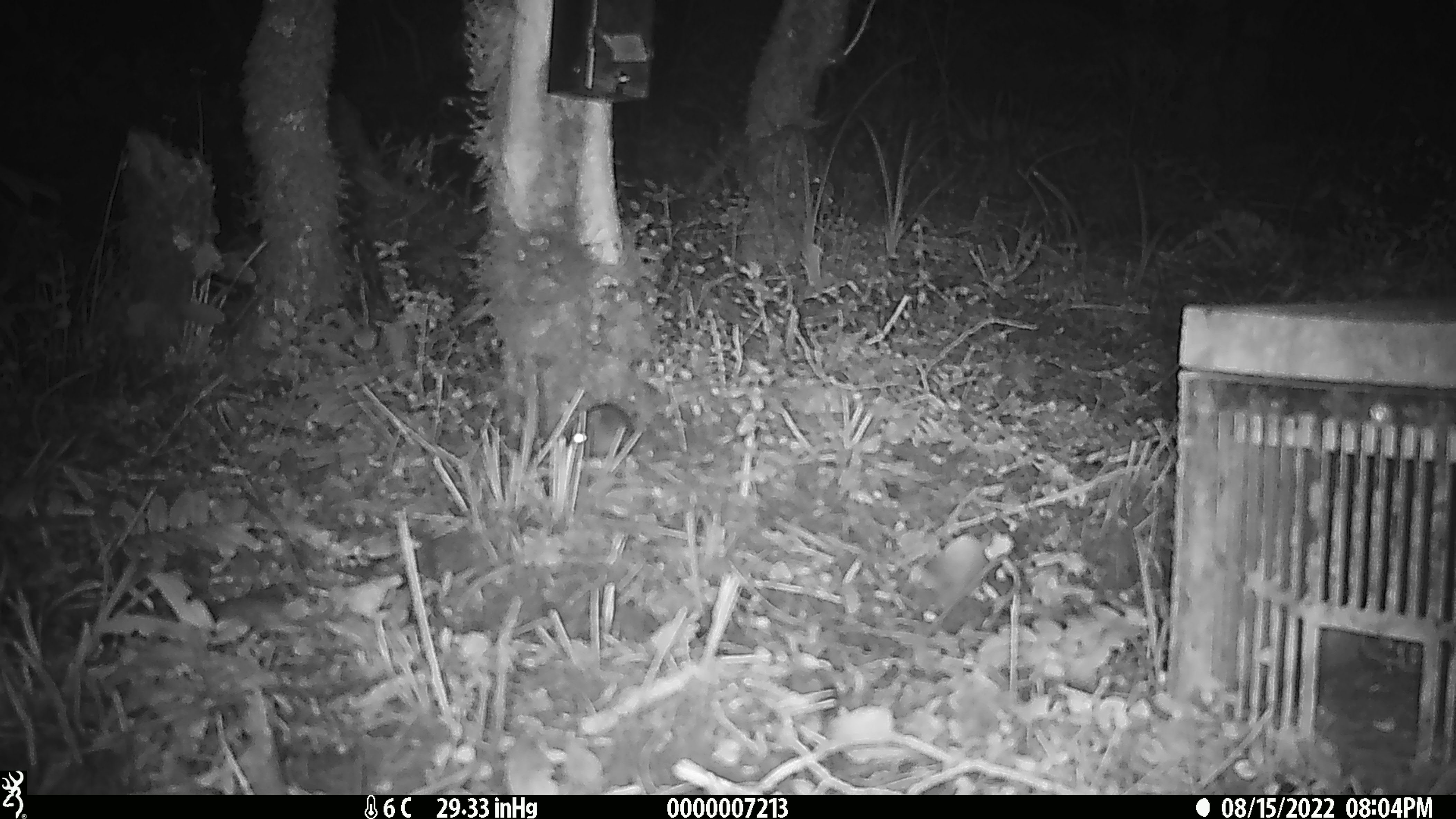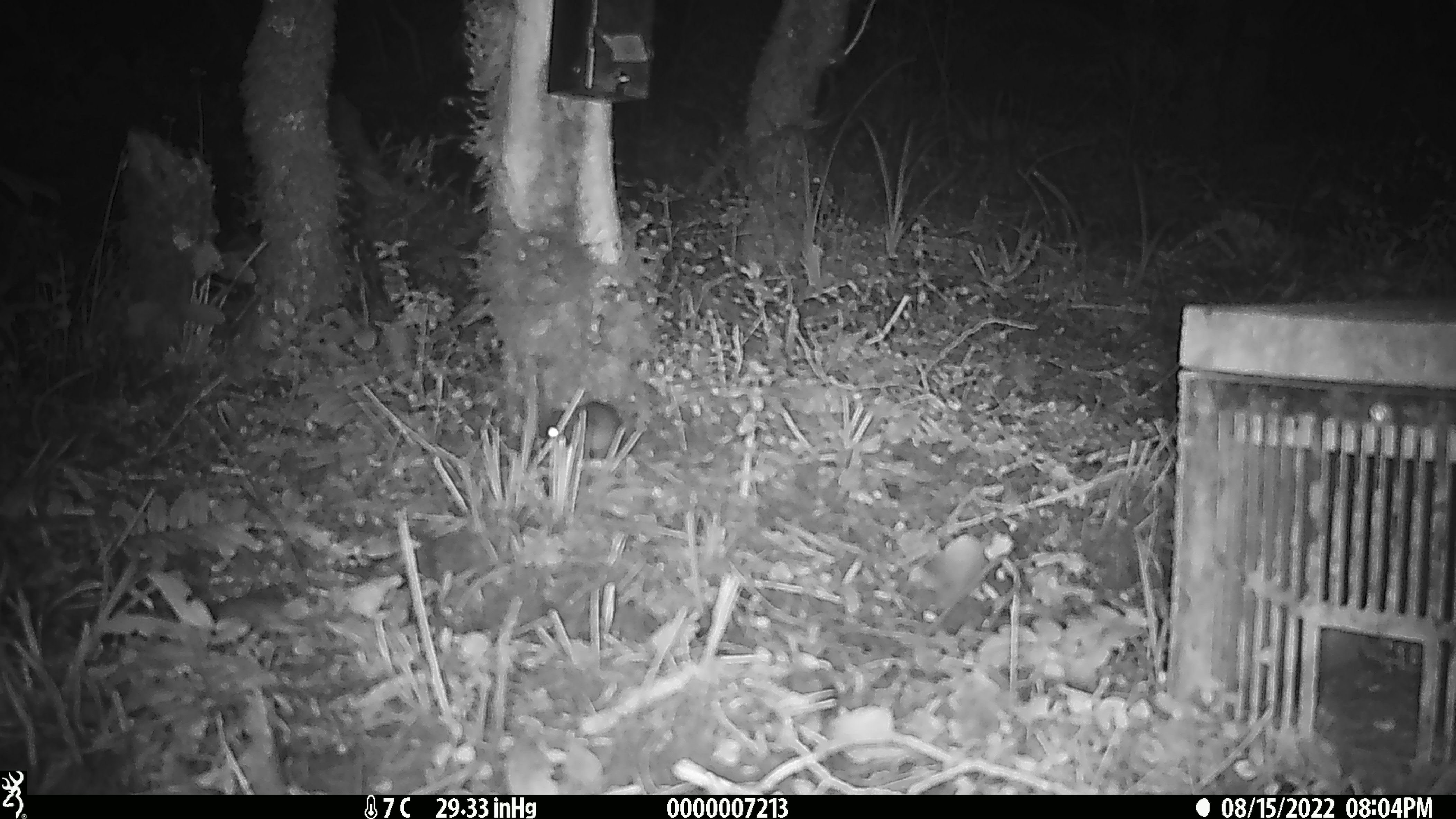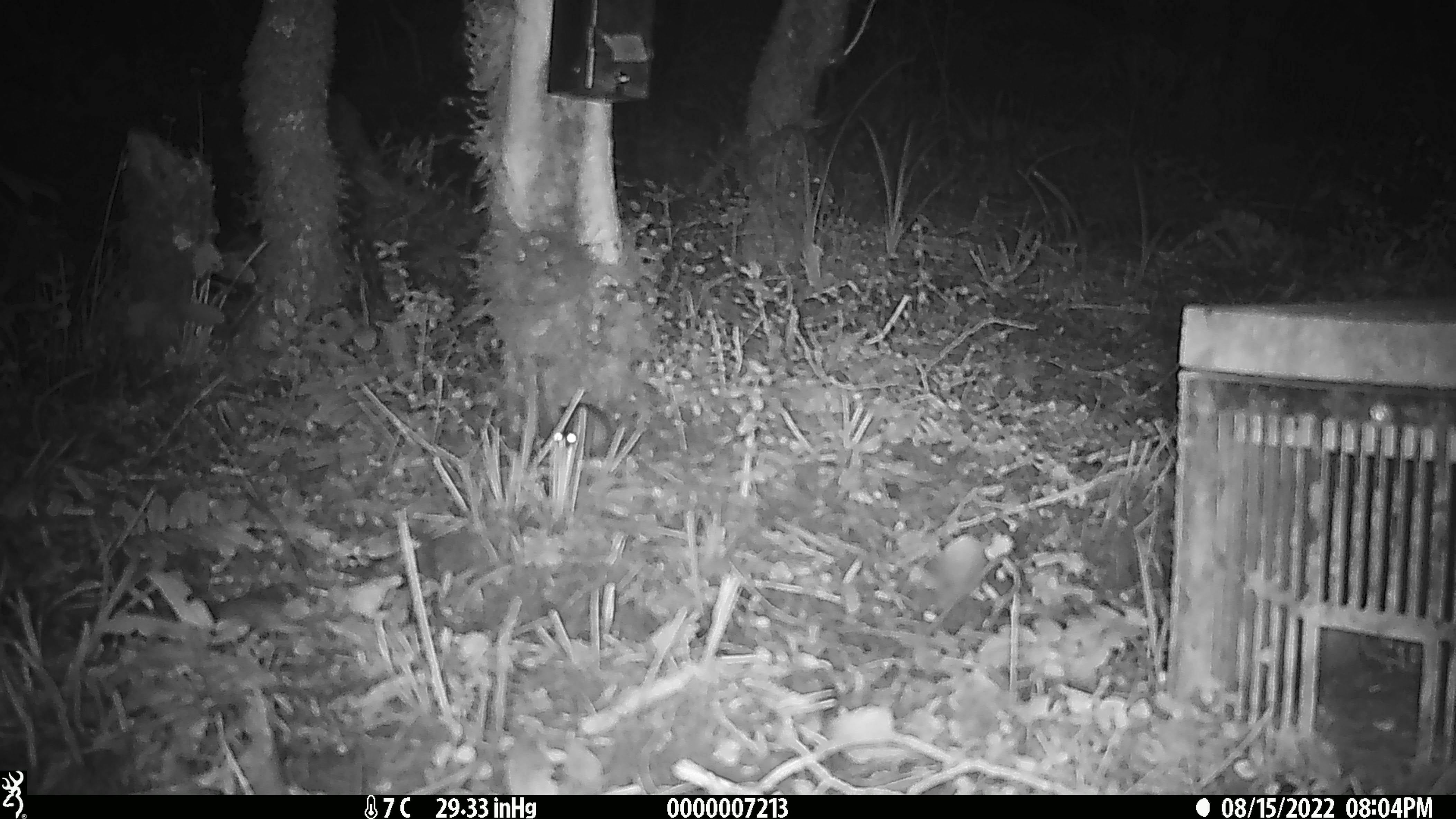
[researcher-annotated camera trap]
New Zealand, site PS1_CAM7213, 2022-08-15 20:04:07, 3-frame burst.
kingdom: Animalia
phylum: Chordata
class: Mammalia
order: Rodentia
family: Muridae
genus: Mus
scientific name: Mus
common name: mouse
Mouse (Mus).